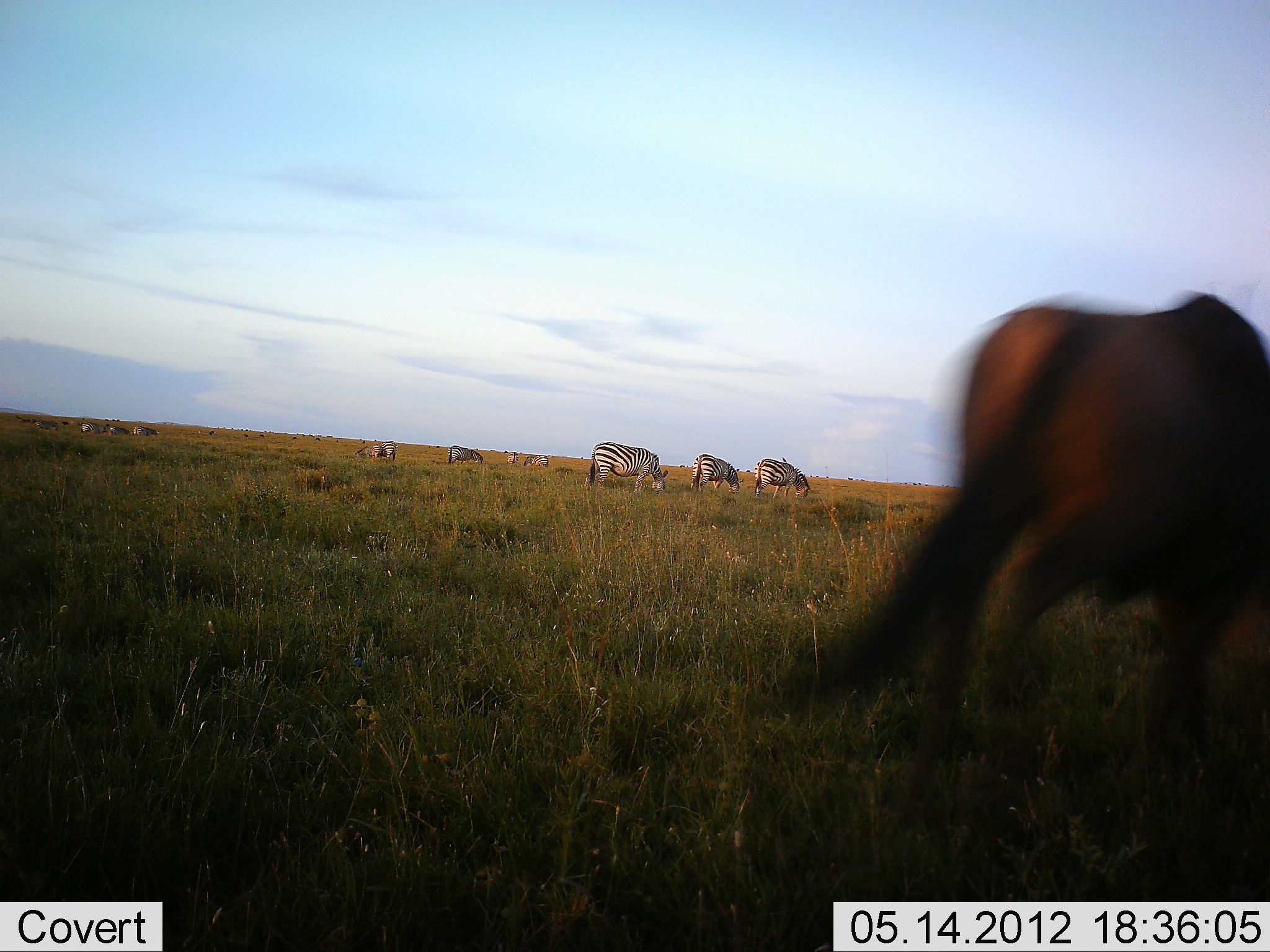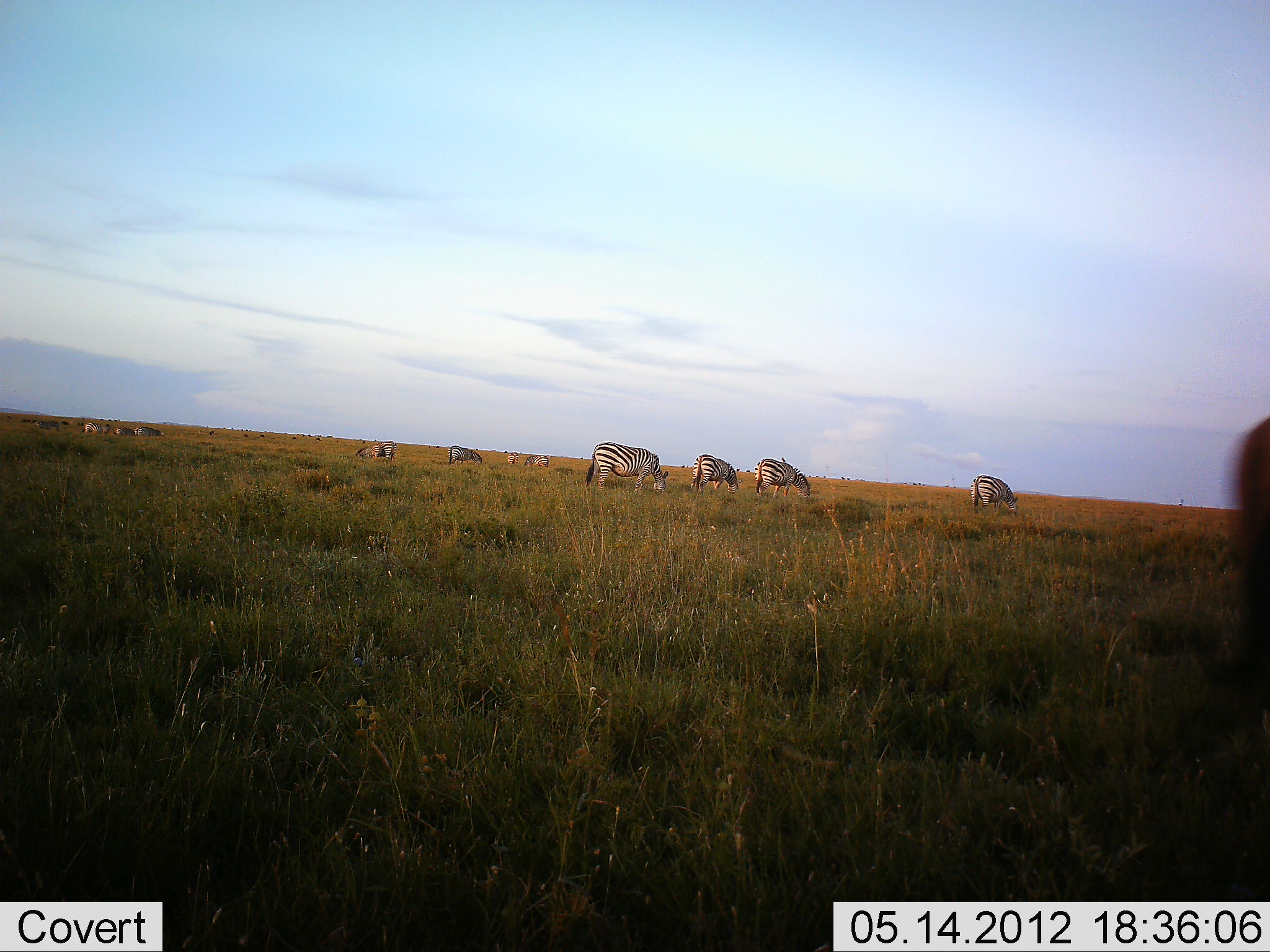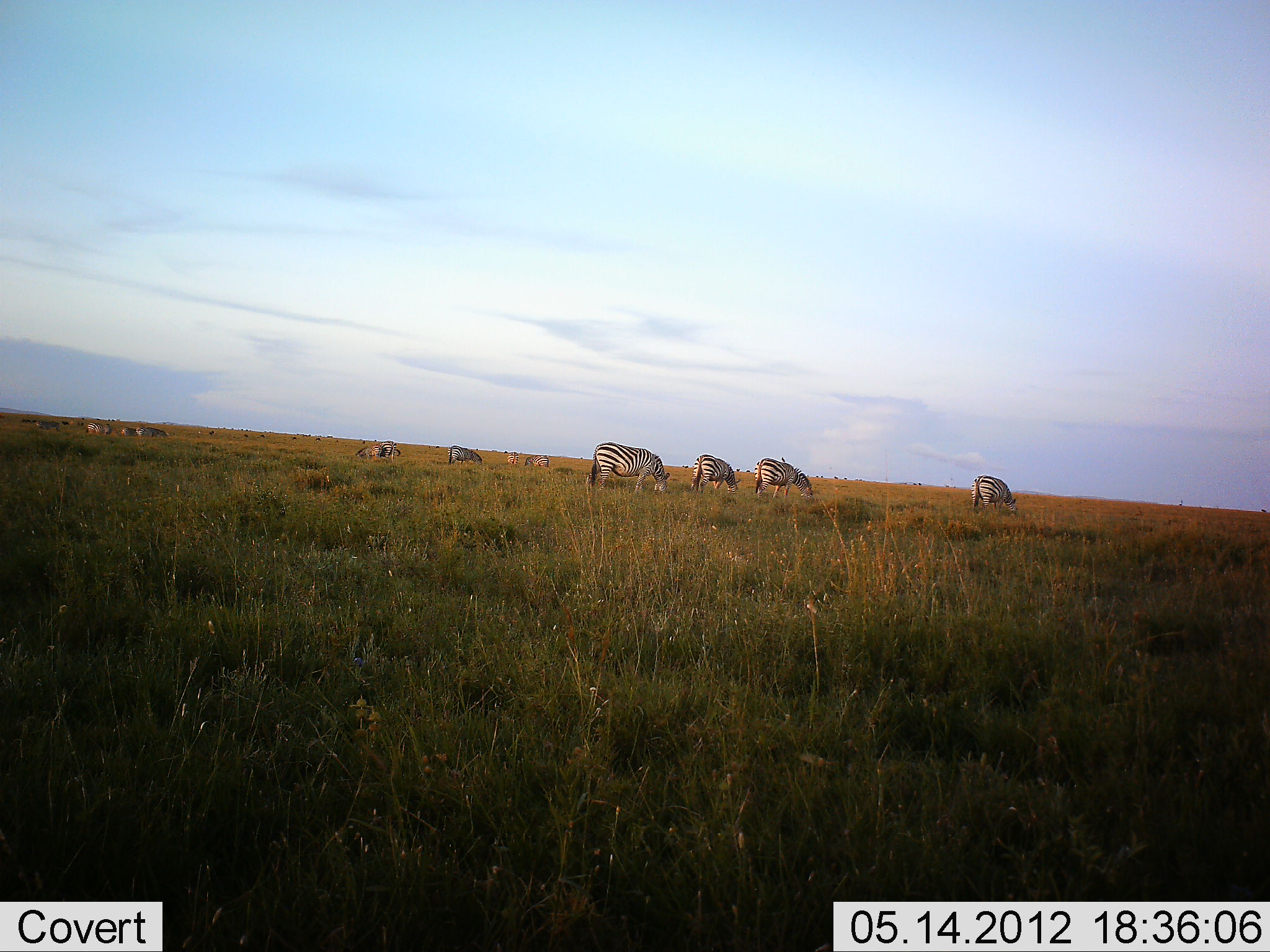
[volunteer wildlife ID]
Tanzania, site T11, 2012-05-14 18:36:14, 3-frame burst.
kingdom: Animalia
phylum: Chordata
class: Mammalia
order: Artiodactyla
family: Bovidae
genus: Connochaetes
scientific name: Connochaetes taurinus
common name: blue wildebeest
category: wildebeest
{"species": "wildebeest (blue wildebeest) (Connochaetes taurinus)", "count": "1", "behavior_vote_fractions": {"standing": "10%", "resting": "0%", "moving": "90%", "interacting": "10%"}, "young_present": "0%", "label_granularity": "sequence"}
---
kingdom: Animalia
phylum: Chordata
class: Mammalia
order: Perissodactyla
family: Equidae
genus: Equus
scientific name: Equus quagga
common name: plains zebra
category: zebra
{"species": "zebra (plains zebra) (Equus quagga)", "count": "10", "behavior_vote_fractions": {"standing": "47%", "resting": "7%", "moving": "7%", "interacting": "7%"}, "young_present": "0%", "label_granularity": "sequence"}